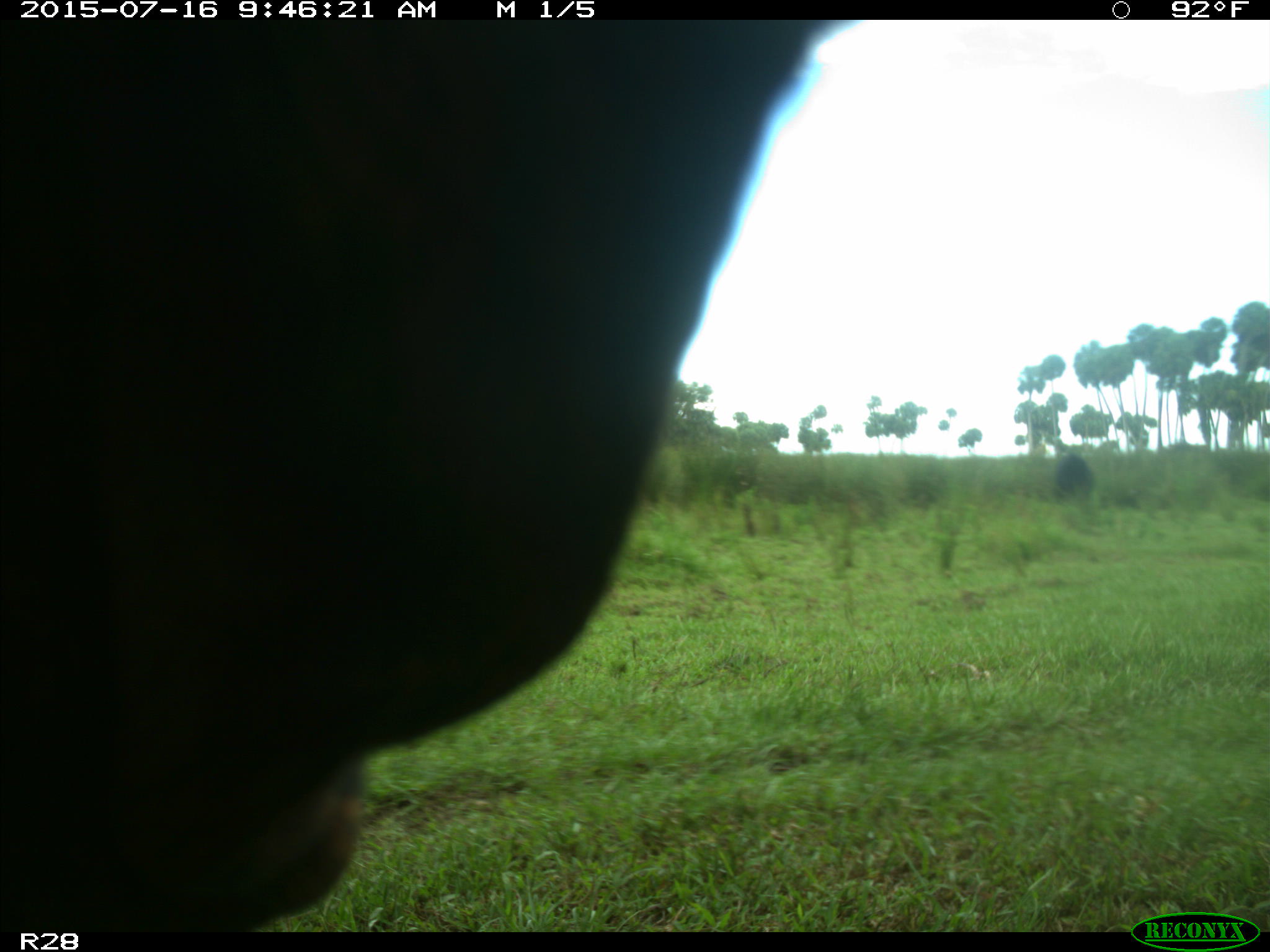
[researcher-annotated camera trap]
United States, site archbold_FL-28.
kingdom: Animalia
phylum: Chordata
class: Mammalia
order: Artiodactyla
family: Bovidae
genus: Bos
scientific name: Bos taurus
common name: domestic cow